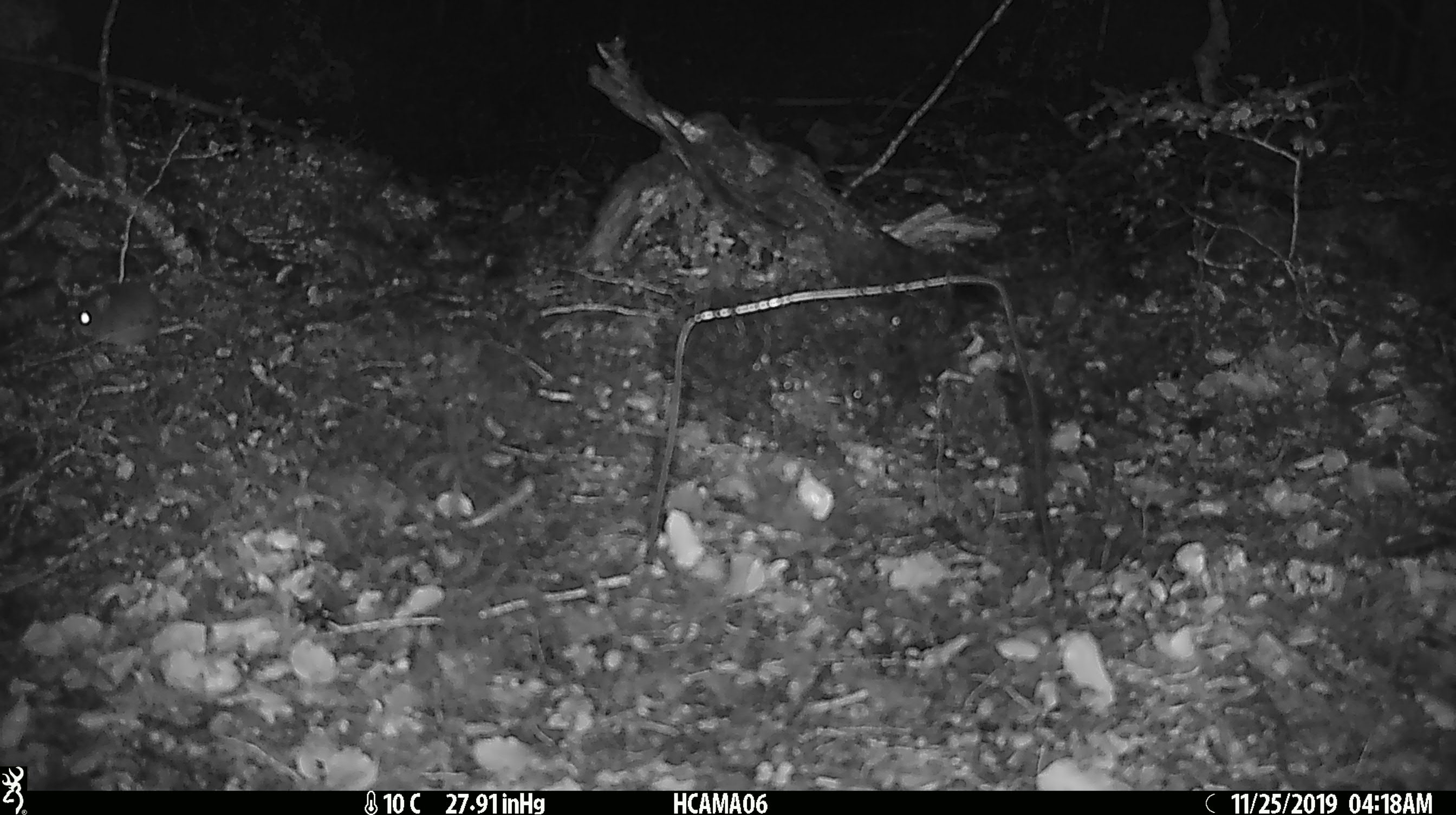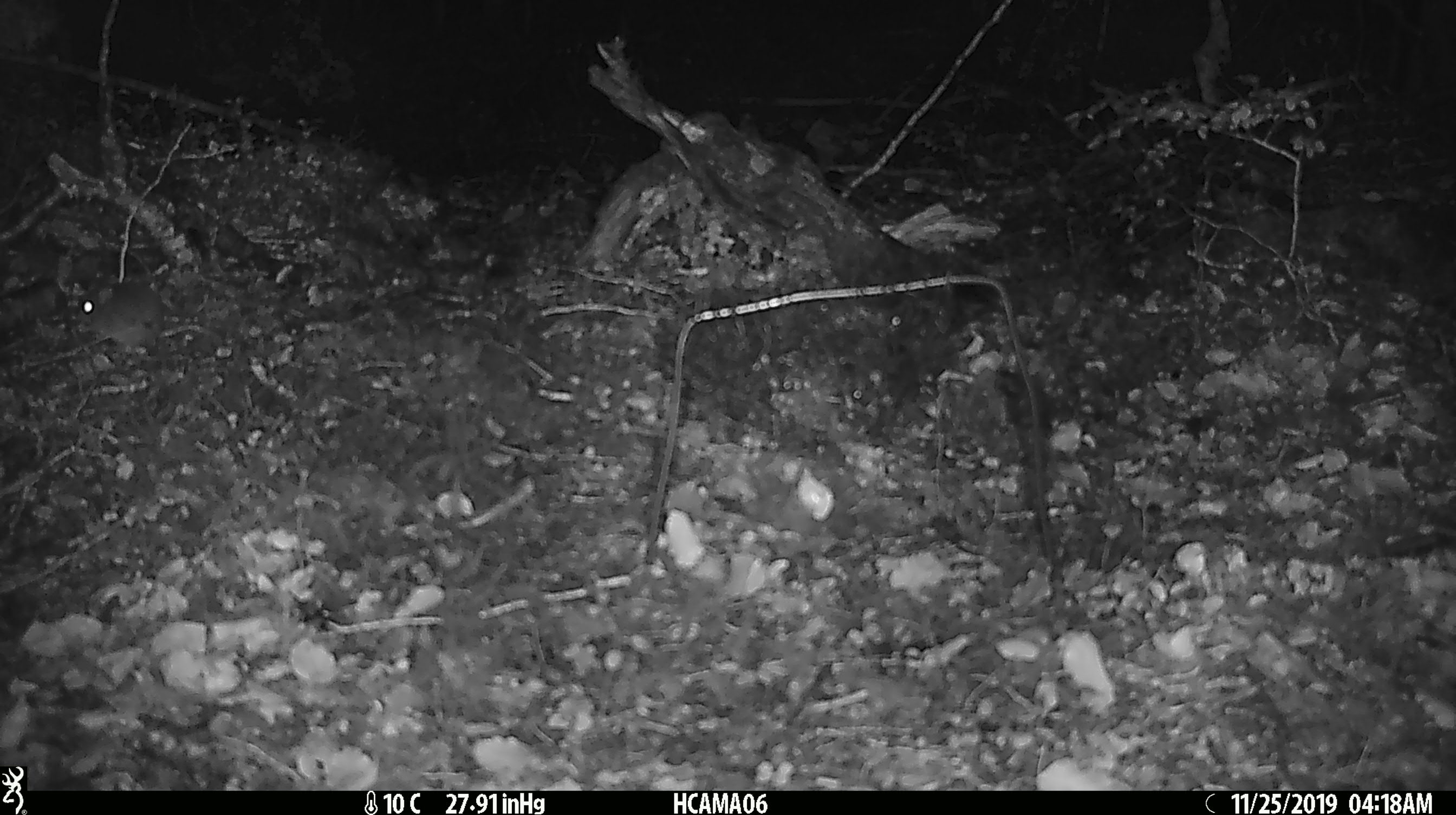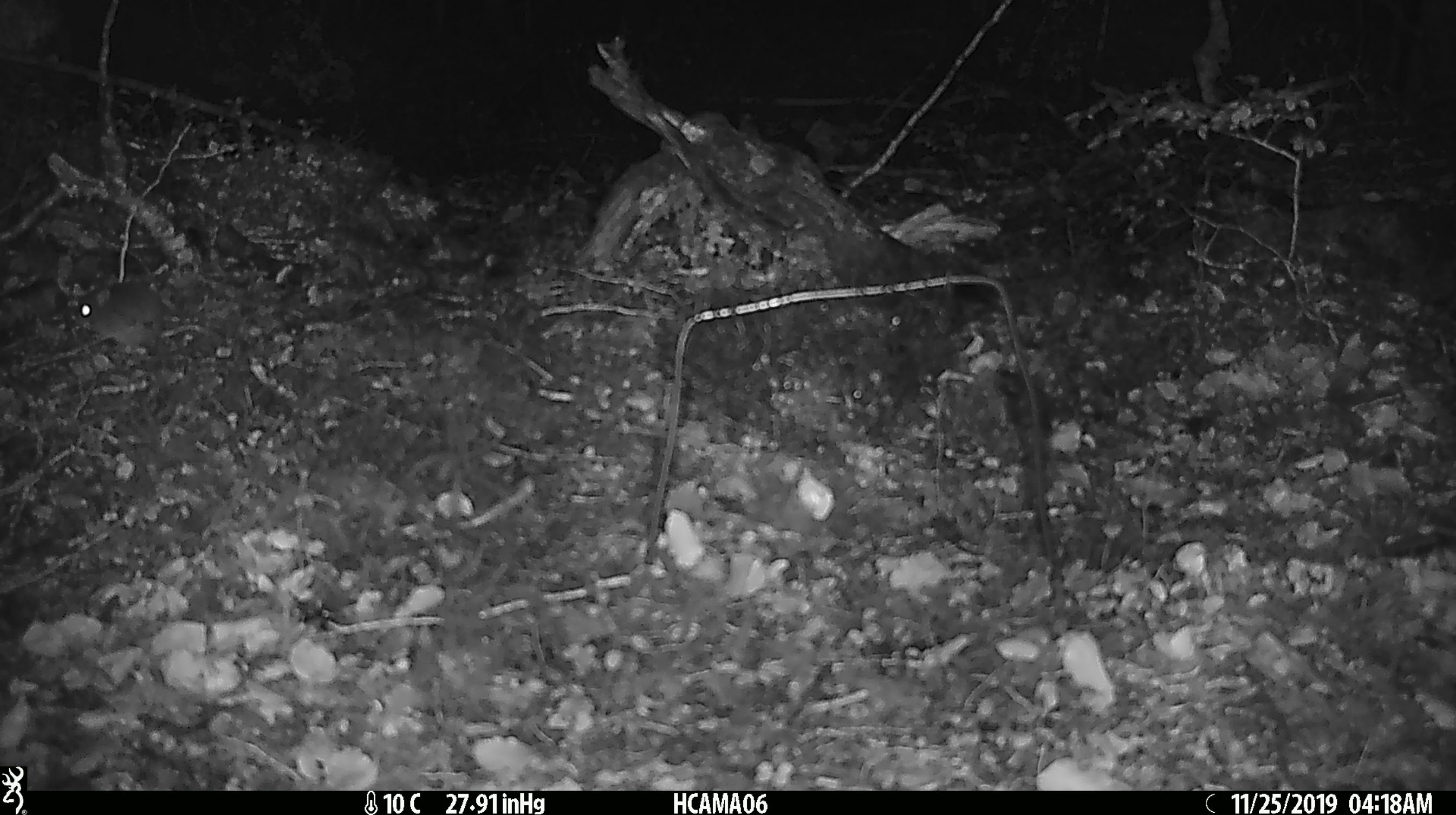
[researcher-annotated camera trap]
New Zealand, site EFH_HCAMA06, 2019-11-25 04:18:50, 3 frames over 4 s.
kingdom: Animalia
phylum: Chordata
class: Mammalia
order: Rodentia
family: Muridae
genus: Mus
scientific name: Mus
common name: mouse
Mouse (Mus).